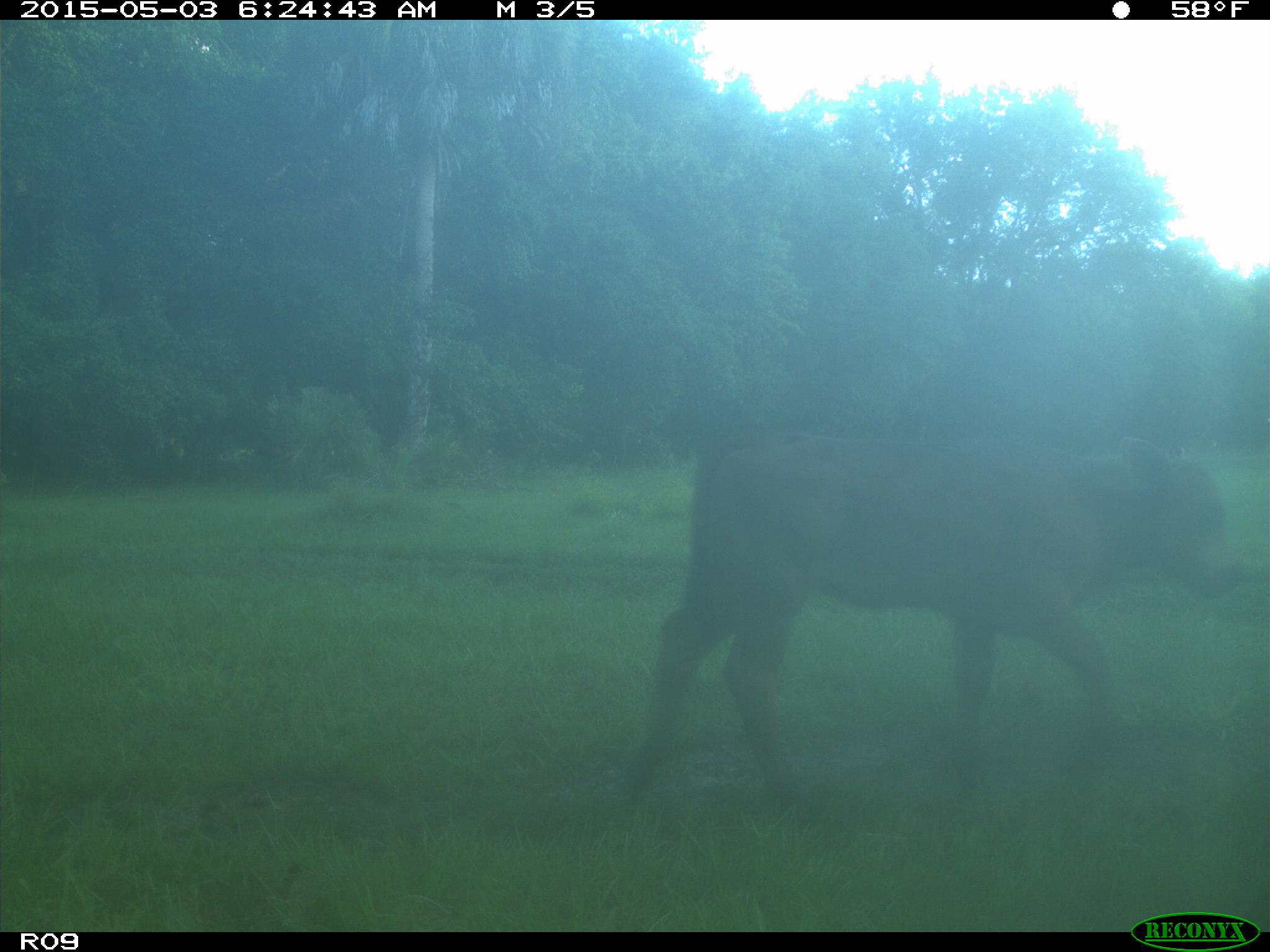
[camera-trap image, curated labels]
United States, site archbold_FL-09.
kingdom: Animalia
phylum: Chordata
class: Mammalia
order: Artiodactyla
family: Bovidae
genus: Bos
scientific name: Bos taurus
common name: domestic cow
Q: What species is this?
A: Bos taurus (domestic cow).